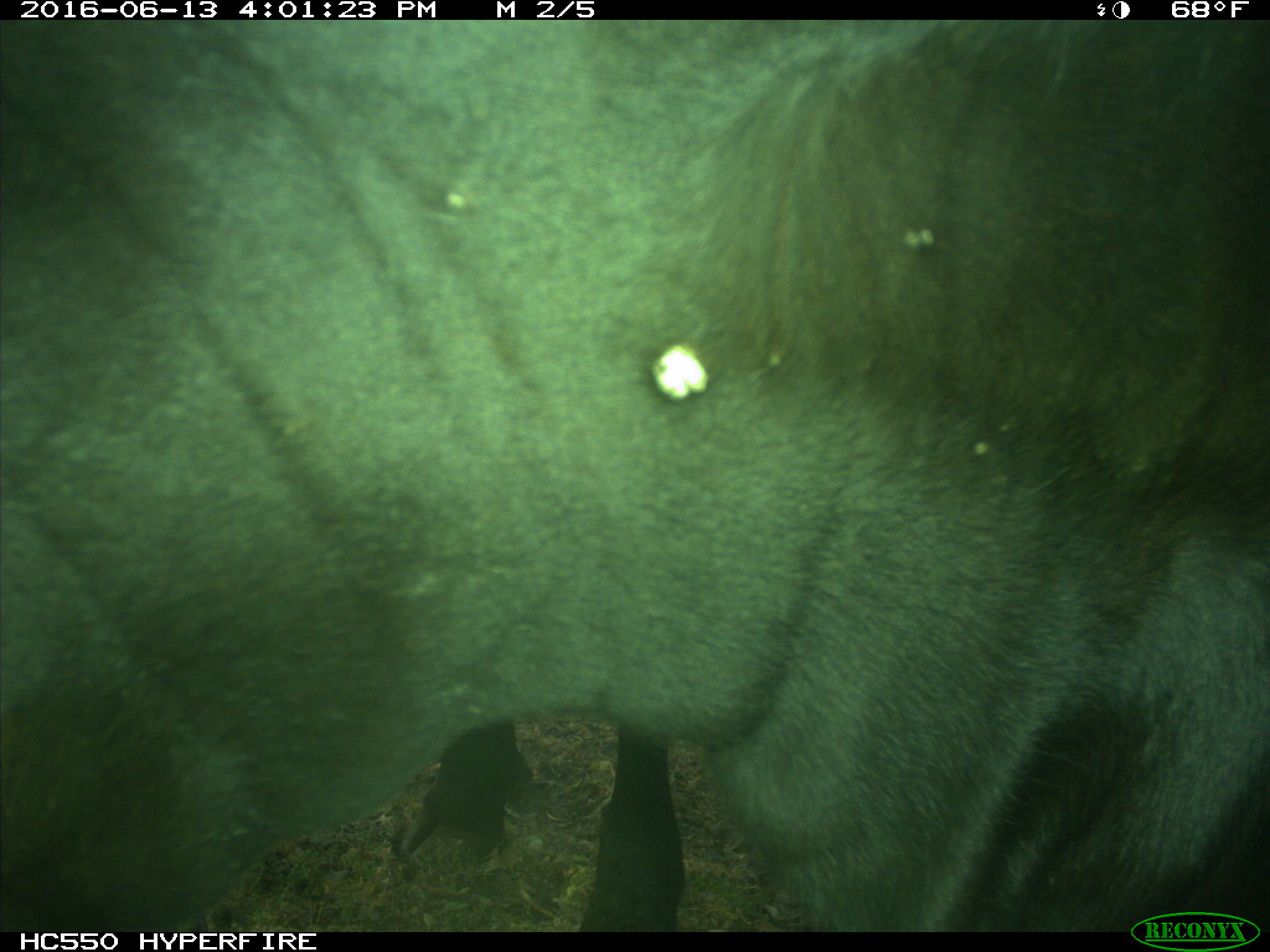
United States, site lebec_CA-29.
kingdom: Animalia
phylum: Chordata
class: Mammalia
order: Artiodactyla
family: Bovidae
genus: Bos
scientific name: Bos taurus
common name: domestic cow